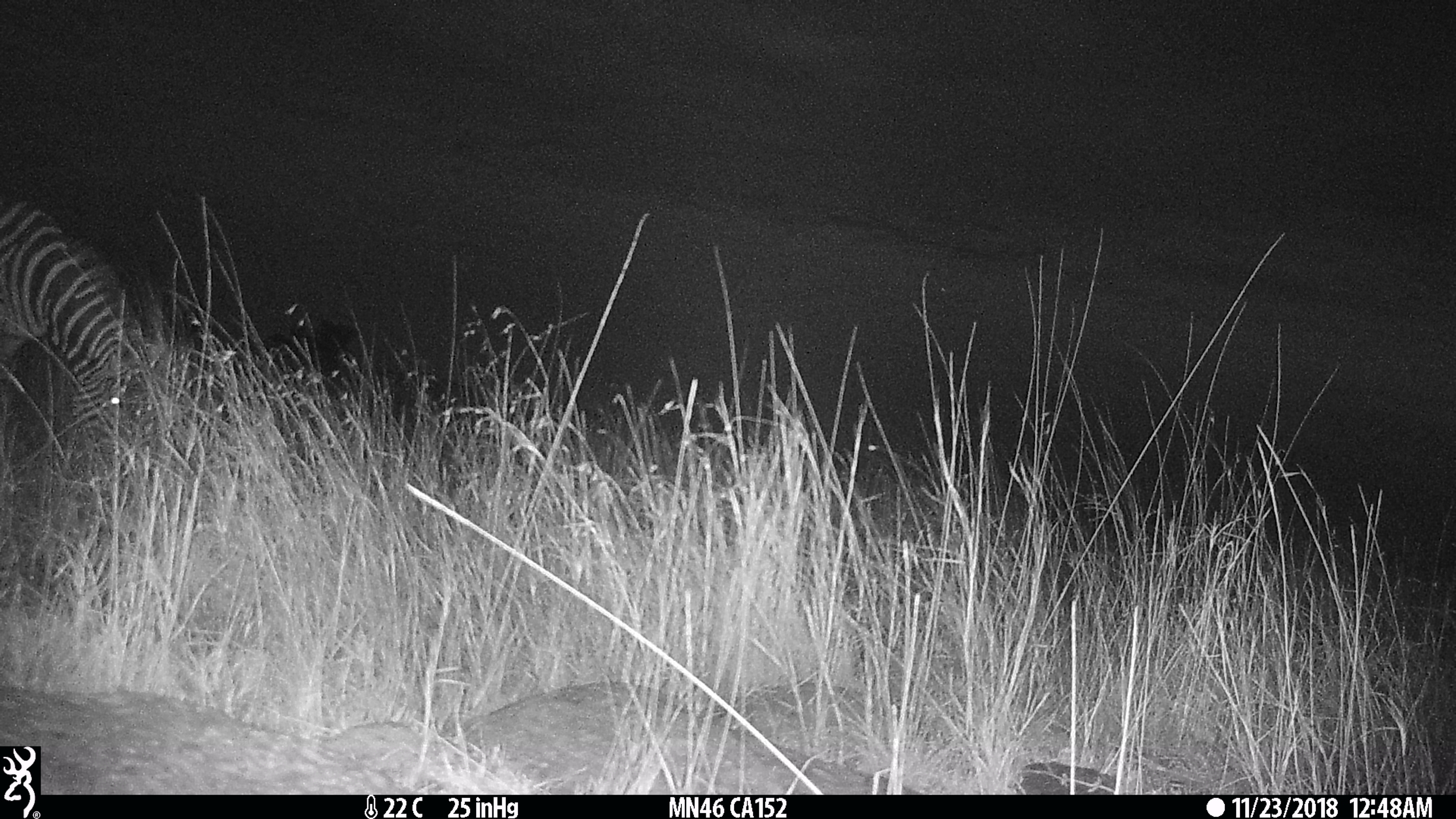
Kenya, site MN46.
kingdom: Animalia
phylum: Chordata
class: Mammalia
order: Perissodactyla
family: Equidae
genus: Equus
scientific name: Equus quagga burchellii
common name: burchell's zebra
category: zebra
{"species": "zebra (burchell's zebra) (Equus quagga burchellii)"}